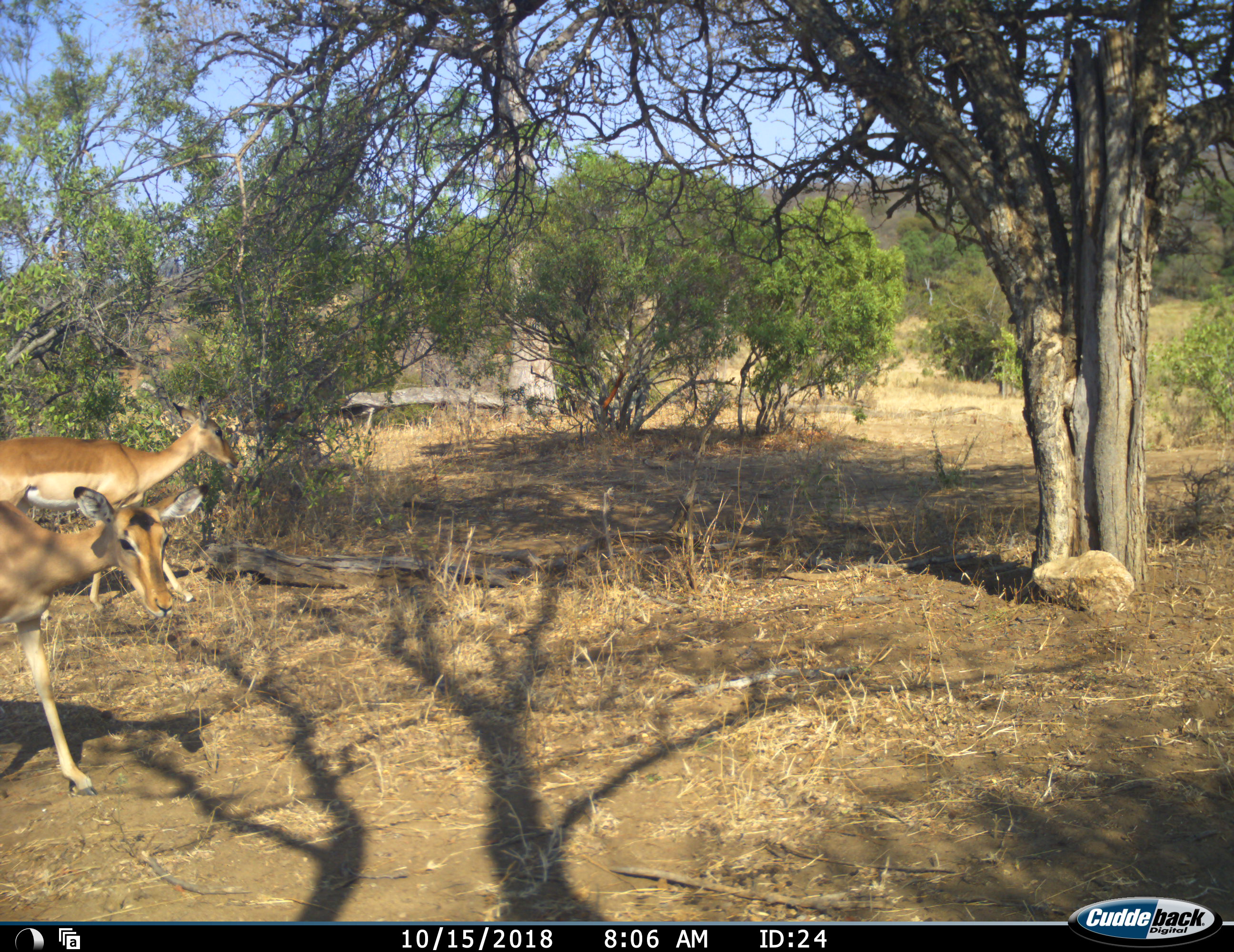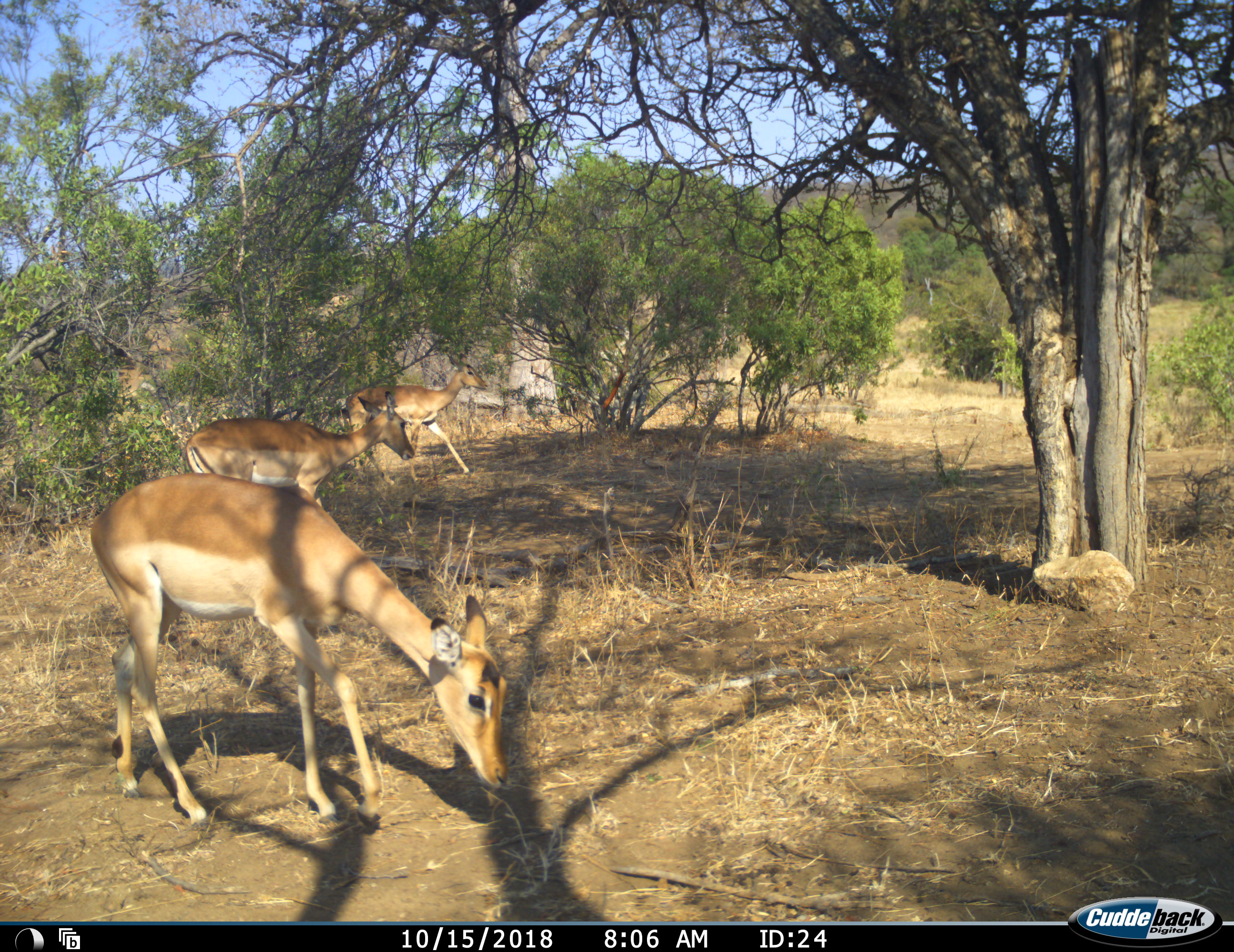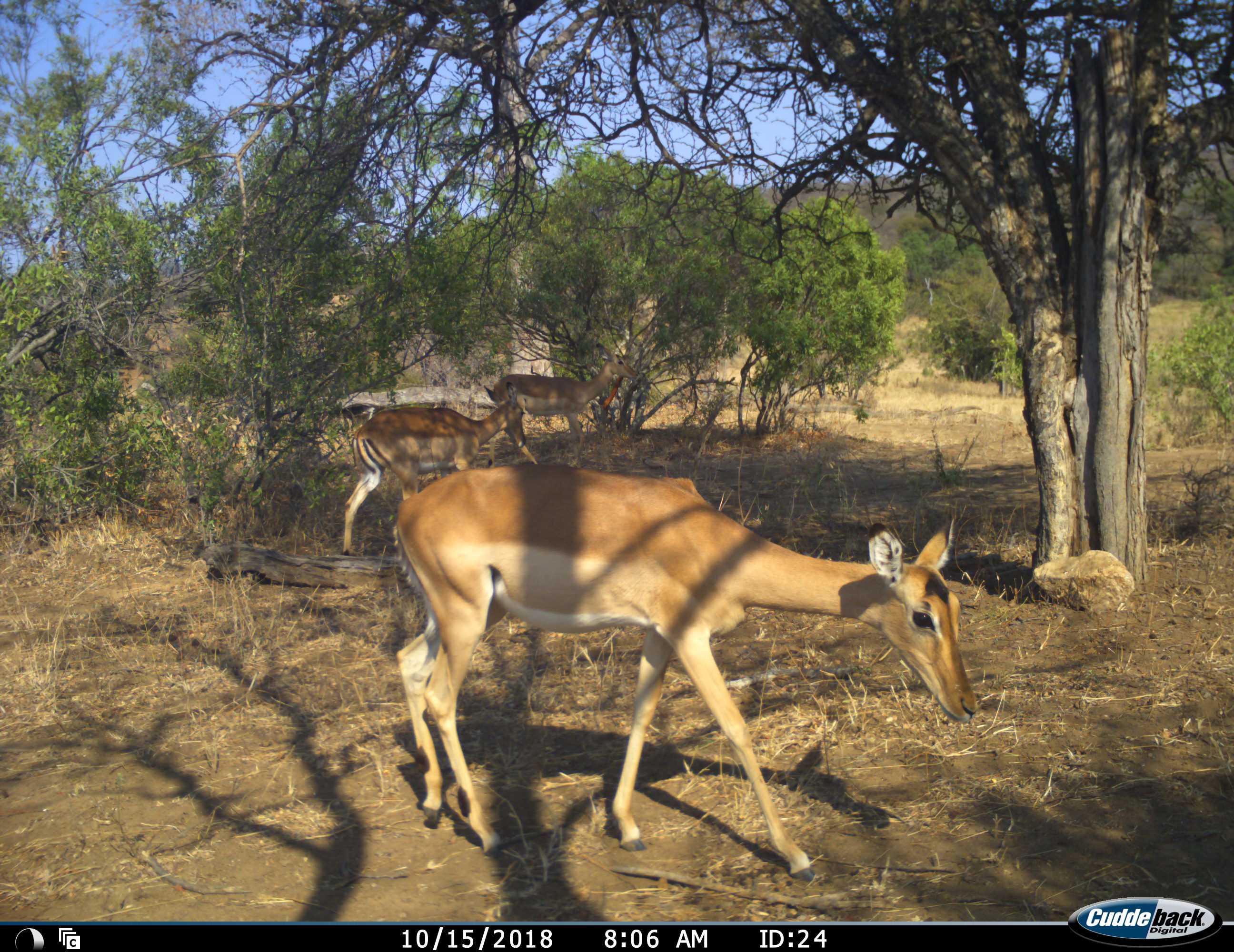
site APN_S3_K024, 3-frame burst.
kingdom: Animalia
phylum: Chordata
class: Mammalia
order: Artiodactyla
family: Bovidae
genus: Aepyceros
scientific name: Aepyceros melampus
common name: impala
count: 3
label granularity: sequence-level